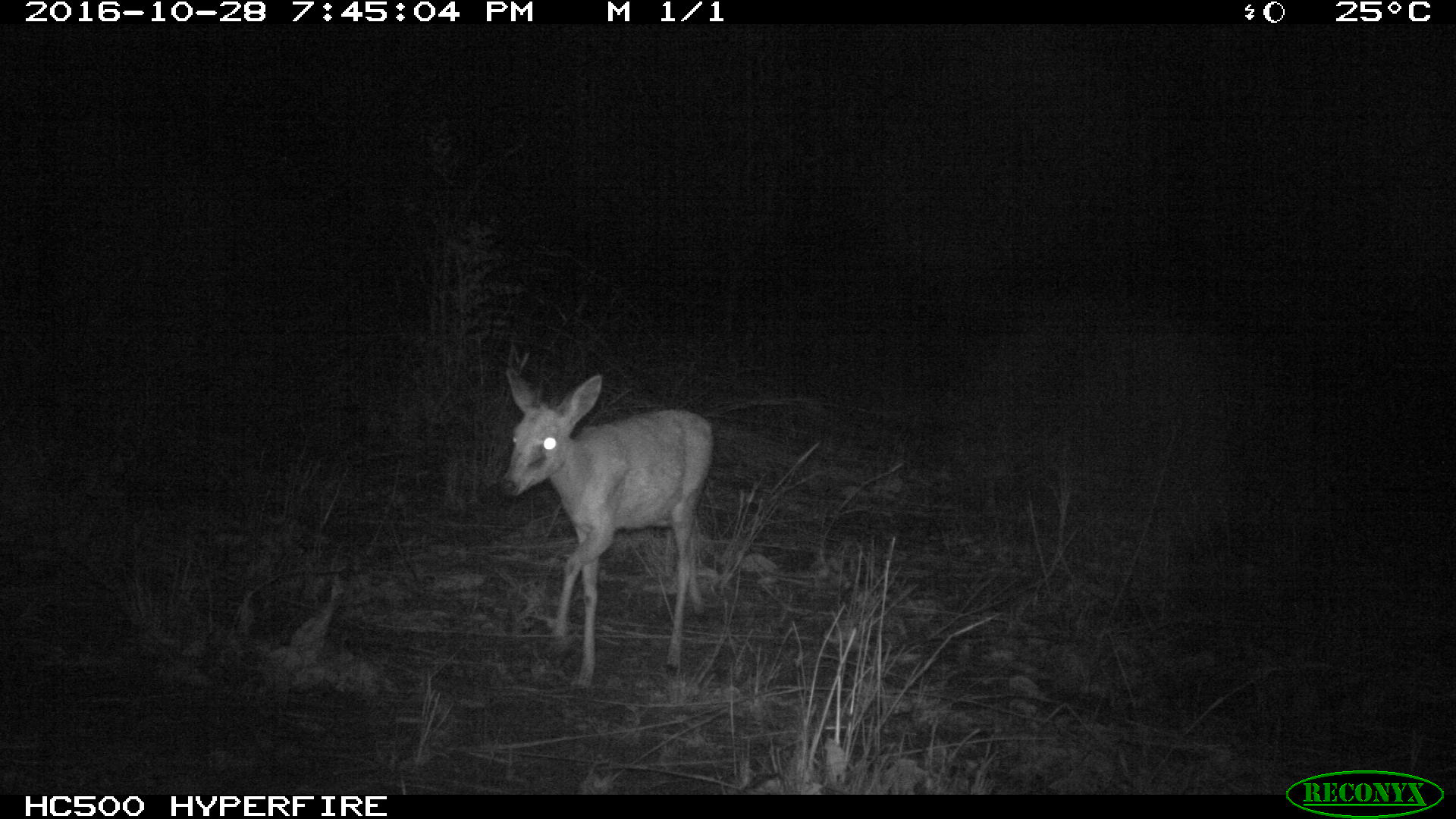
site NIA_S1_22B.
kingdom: Animalia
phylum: Chordata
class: Mammalia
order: Artiodactyla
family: Bovidae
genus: Sylvicapra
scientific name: Sylvicapra grimmia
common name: common duiker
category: duikercommongrey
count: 1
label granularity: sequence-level